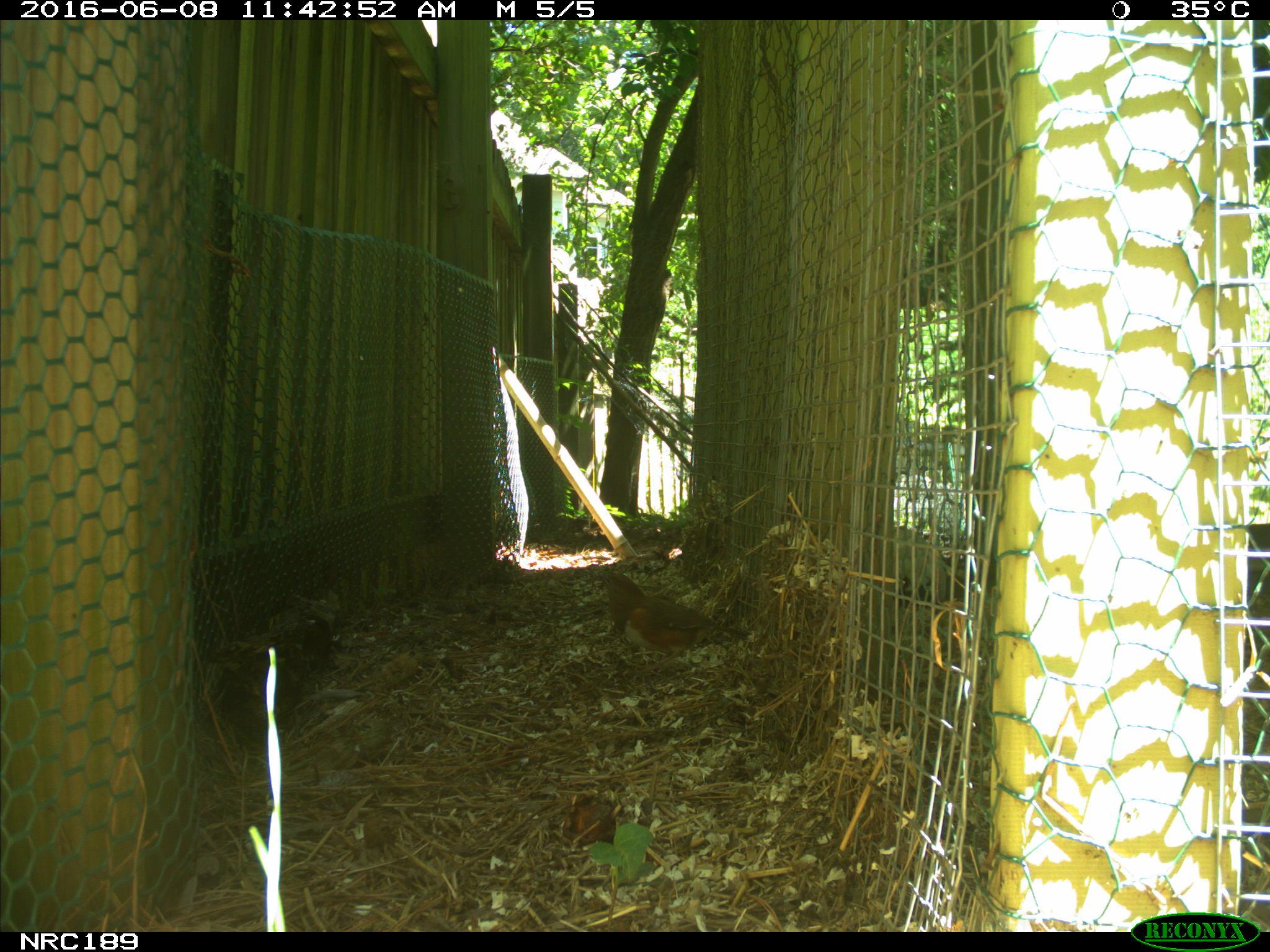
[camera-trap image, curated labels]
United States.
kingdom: Animalia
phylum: Chordata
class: Aves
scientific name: Aves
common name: bird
Bird (Aves).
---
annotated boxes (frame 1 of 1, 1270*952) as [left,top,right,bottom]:
Bird: [598,565,735,671]